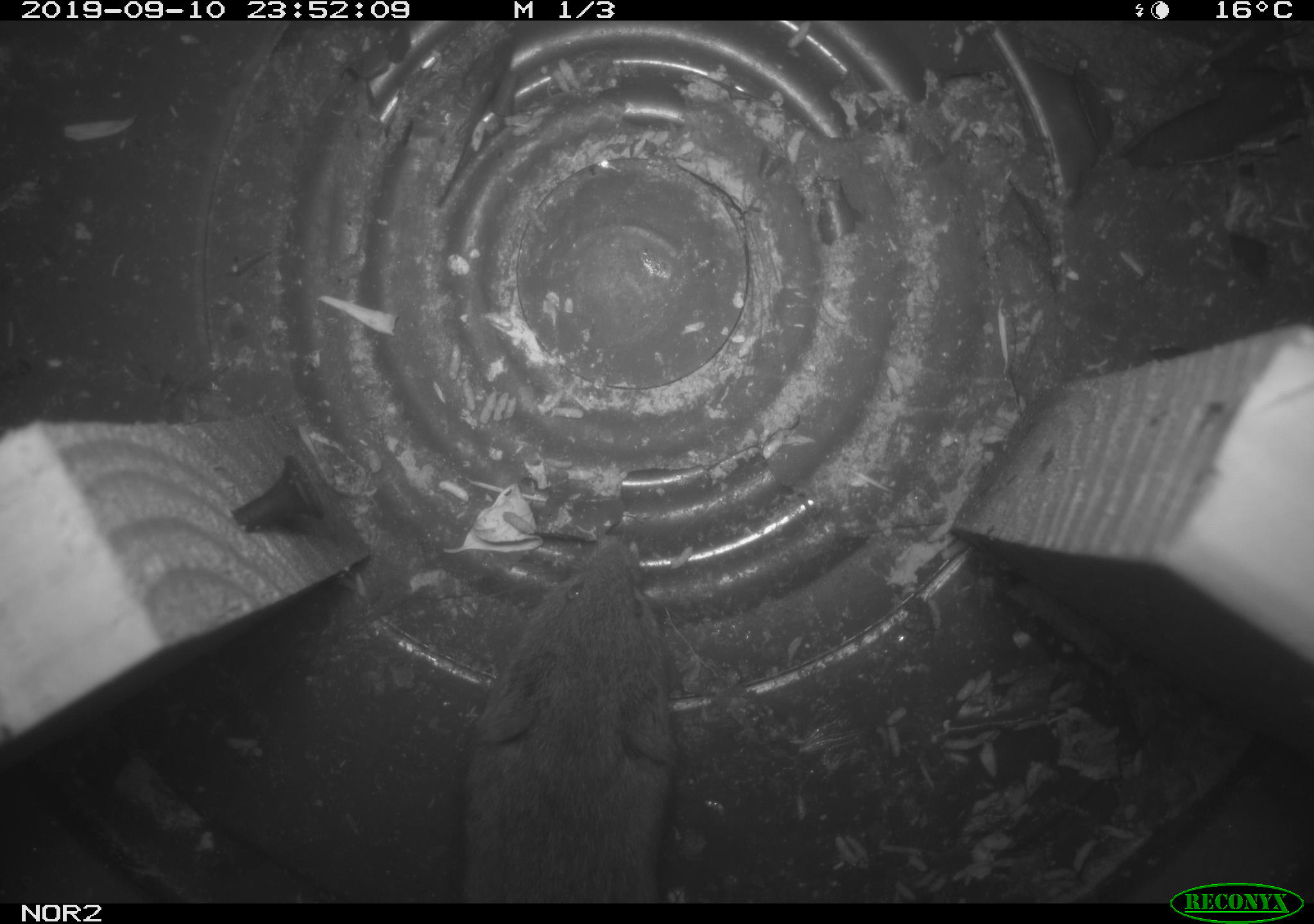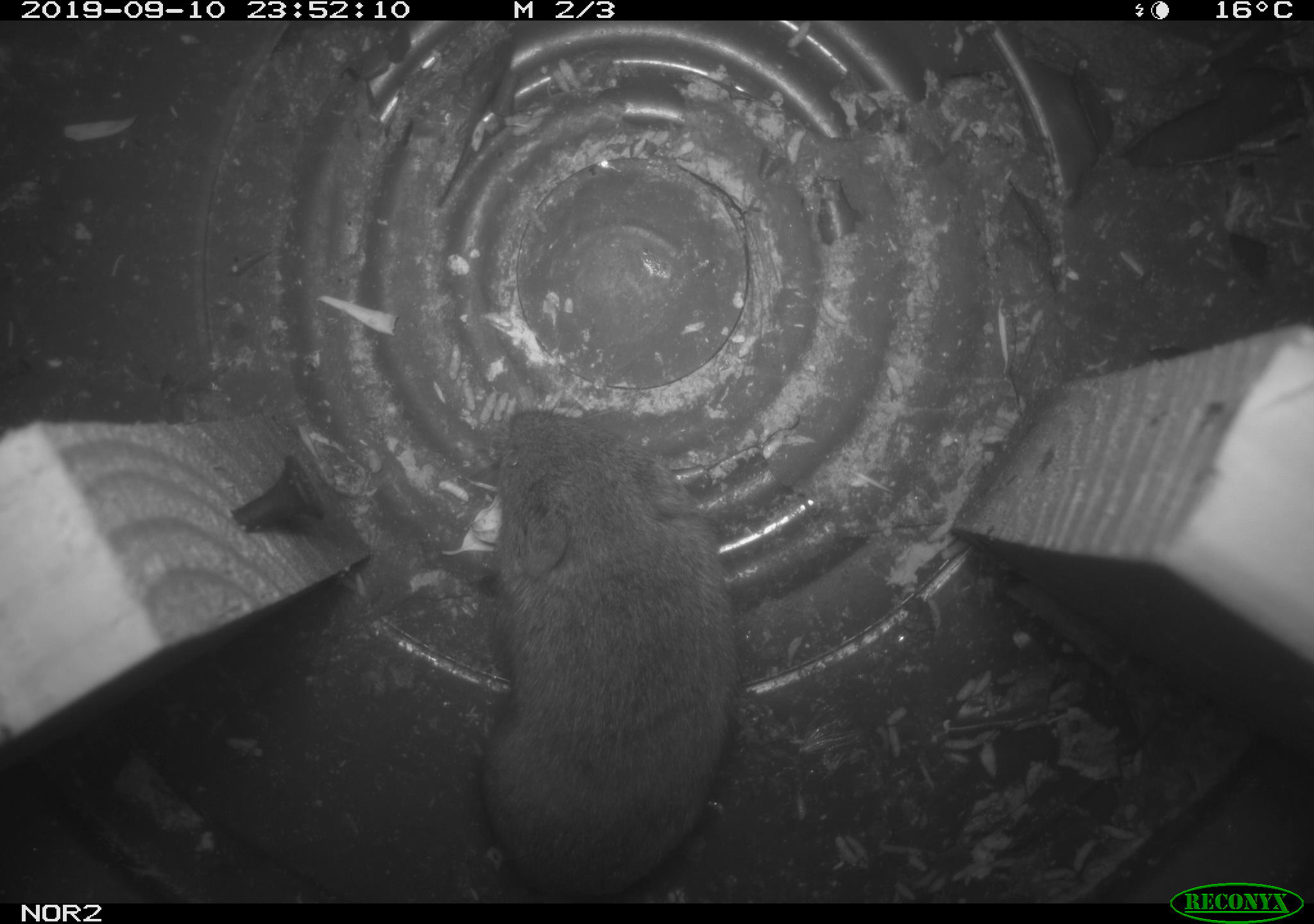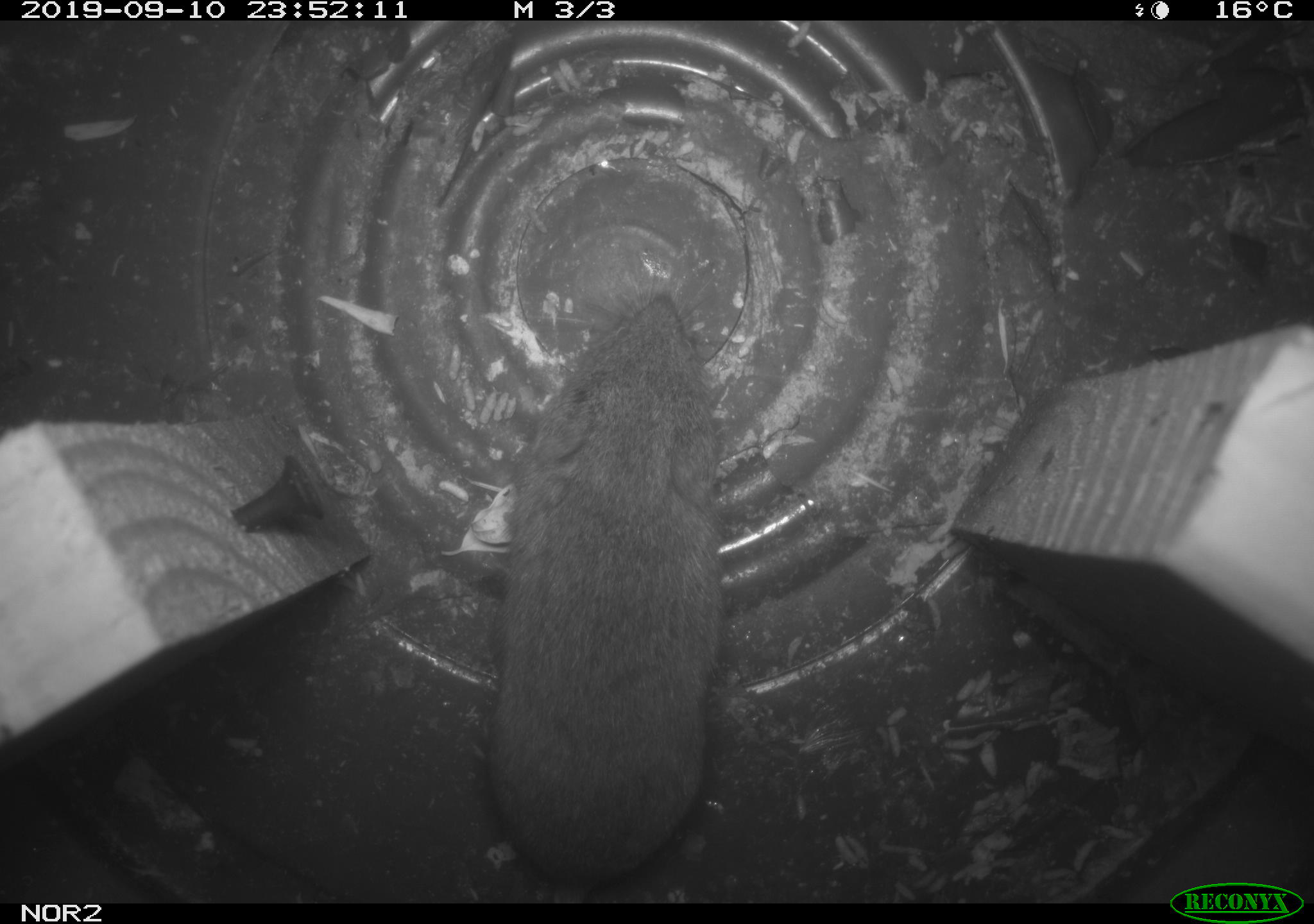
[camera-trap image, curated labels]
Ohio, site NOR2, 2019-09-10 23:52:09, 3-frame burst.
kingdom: Animalia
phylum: Chordata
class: Mammalia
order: Rodentia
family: Cricetidae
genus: Microtus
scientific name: Microtus pennsylvanicus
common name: meadow vole